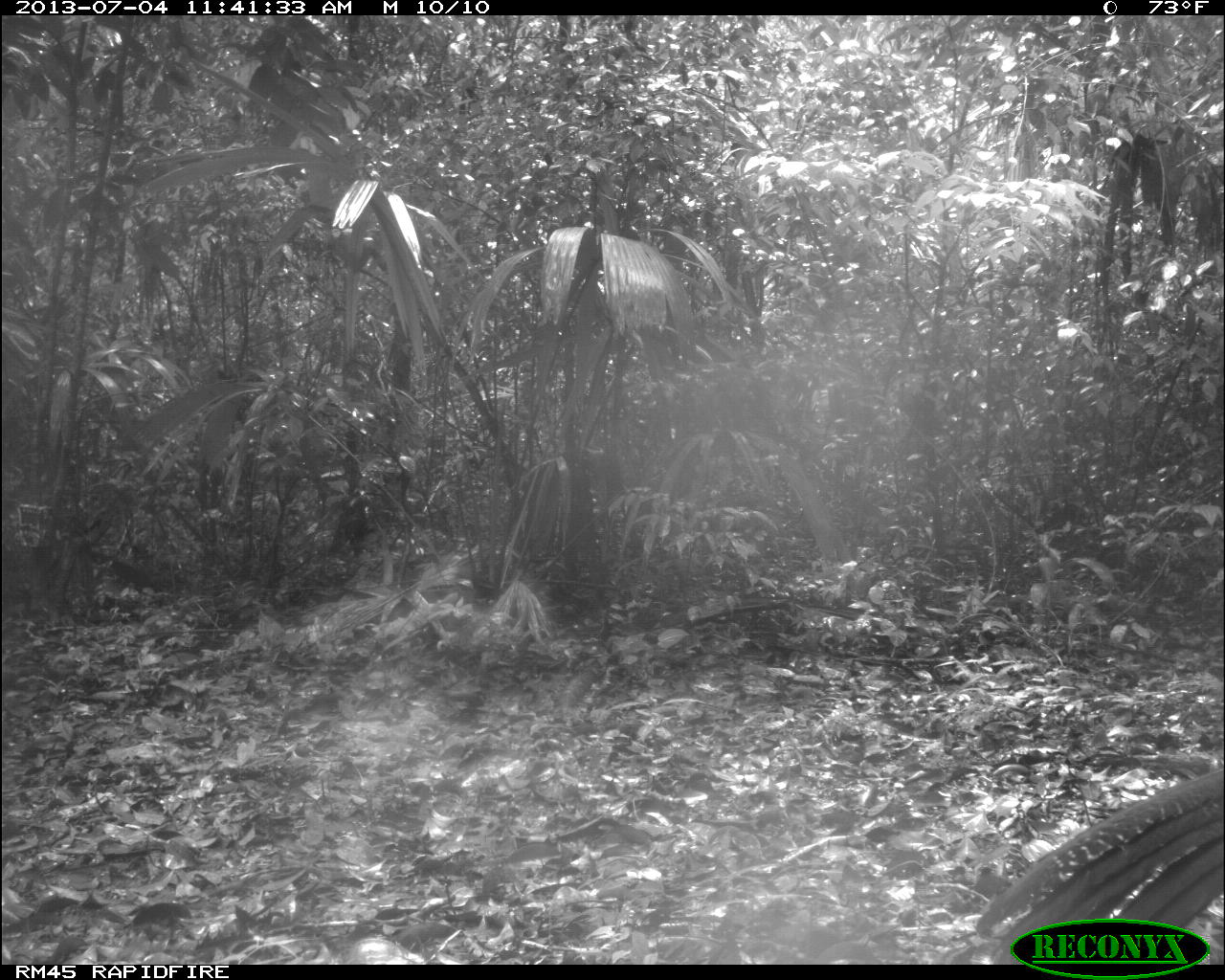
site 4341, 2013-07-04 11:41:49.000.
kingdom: Animalia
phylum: Chordata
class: Aves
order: Galliformes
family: Cracidae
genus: Crax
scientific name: Crax rubra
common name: great curassow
Crax rubra (great curassow), count 1, sex female.